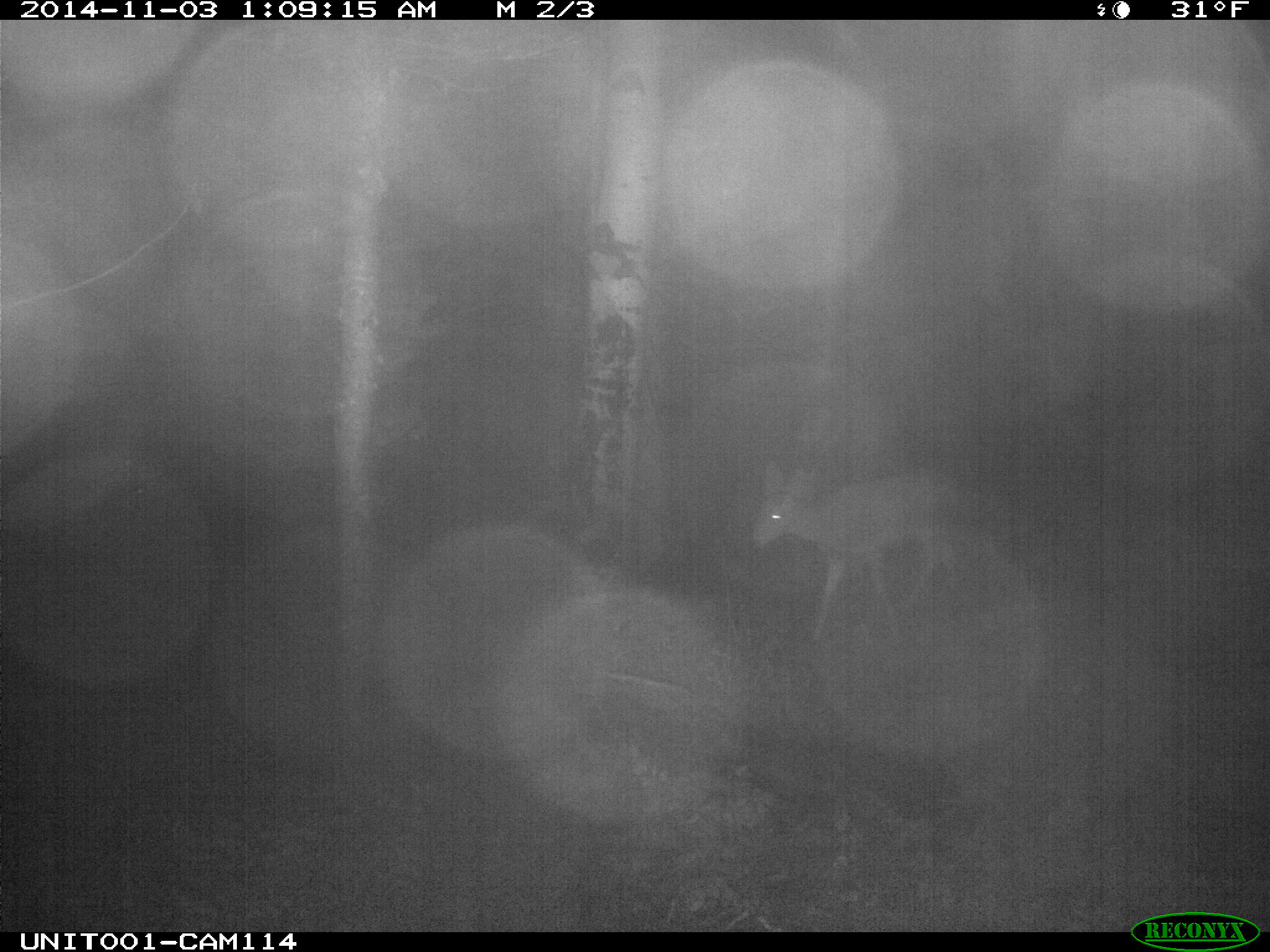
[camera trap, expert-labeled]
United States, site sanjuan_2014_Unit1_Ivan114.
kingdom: Animalia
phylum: Chordata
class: Mammalia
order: Artiodactyla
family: Cervidae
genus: Odocoileus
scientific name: Odocoileus hemionus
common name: mule deer